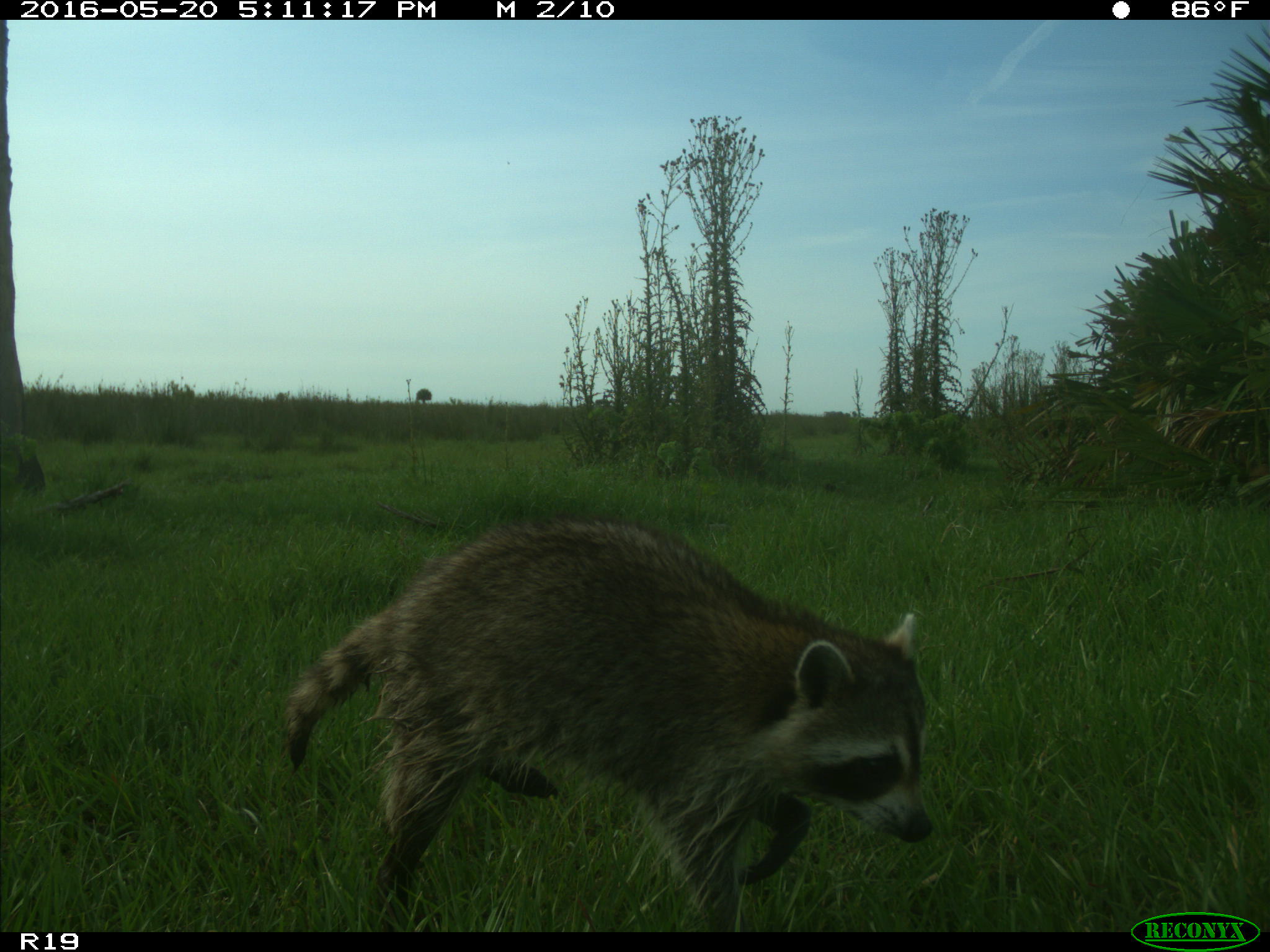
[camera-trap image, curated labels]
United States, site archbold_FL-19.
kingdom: Animalia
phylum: Chordata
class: Mammalia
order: Carnivora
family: Procyonidae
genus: Procyon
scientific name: Procyon lotor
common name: common raccoon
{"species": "Procyon lotor (common raccoon)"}